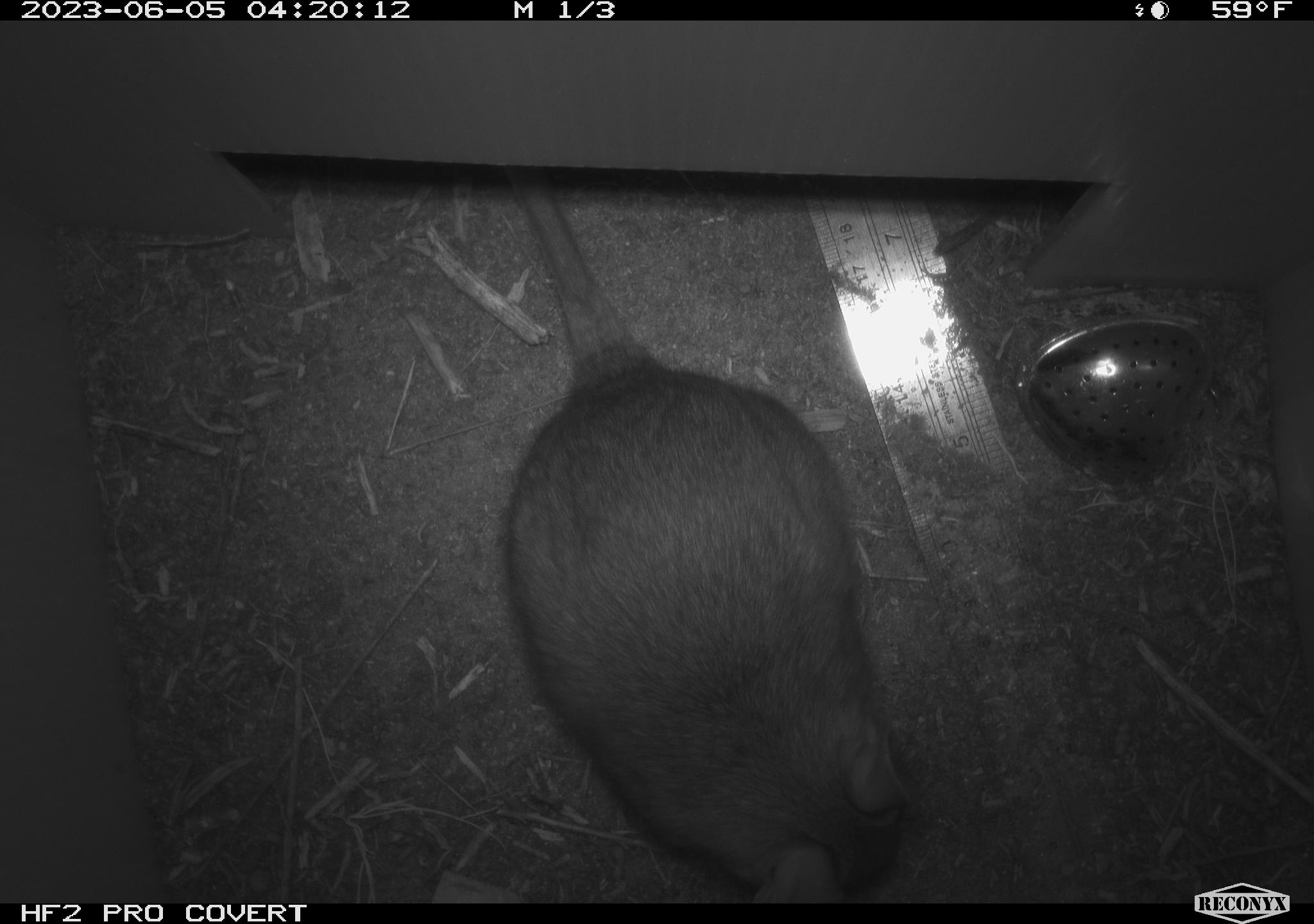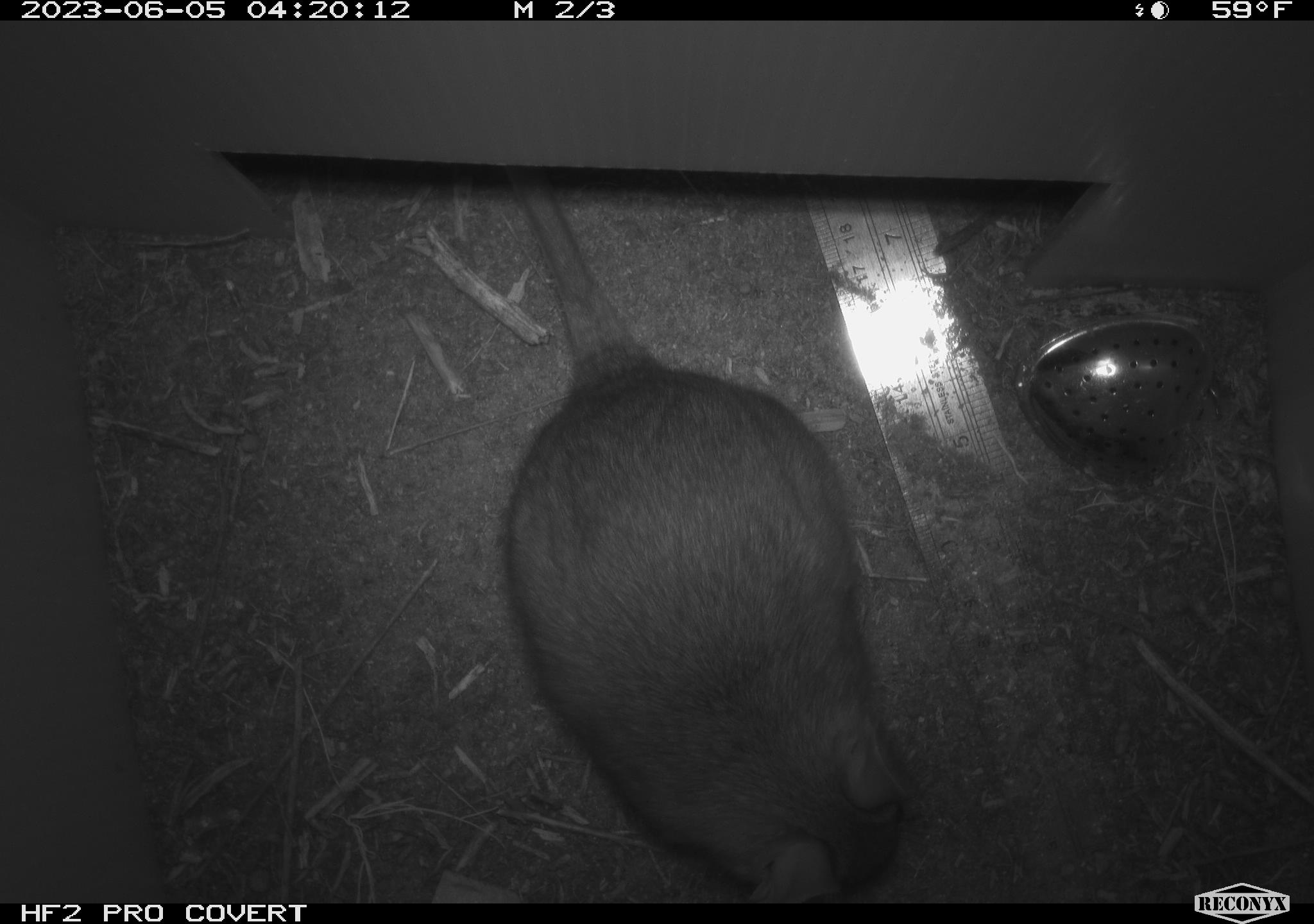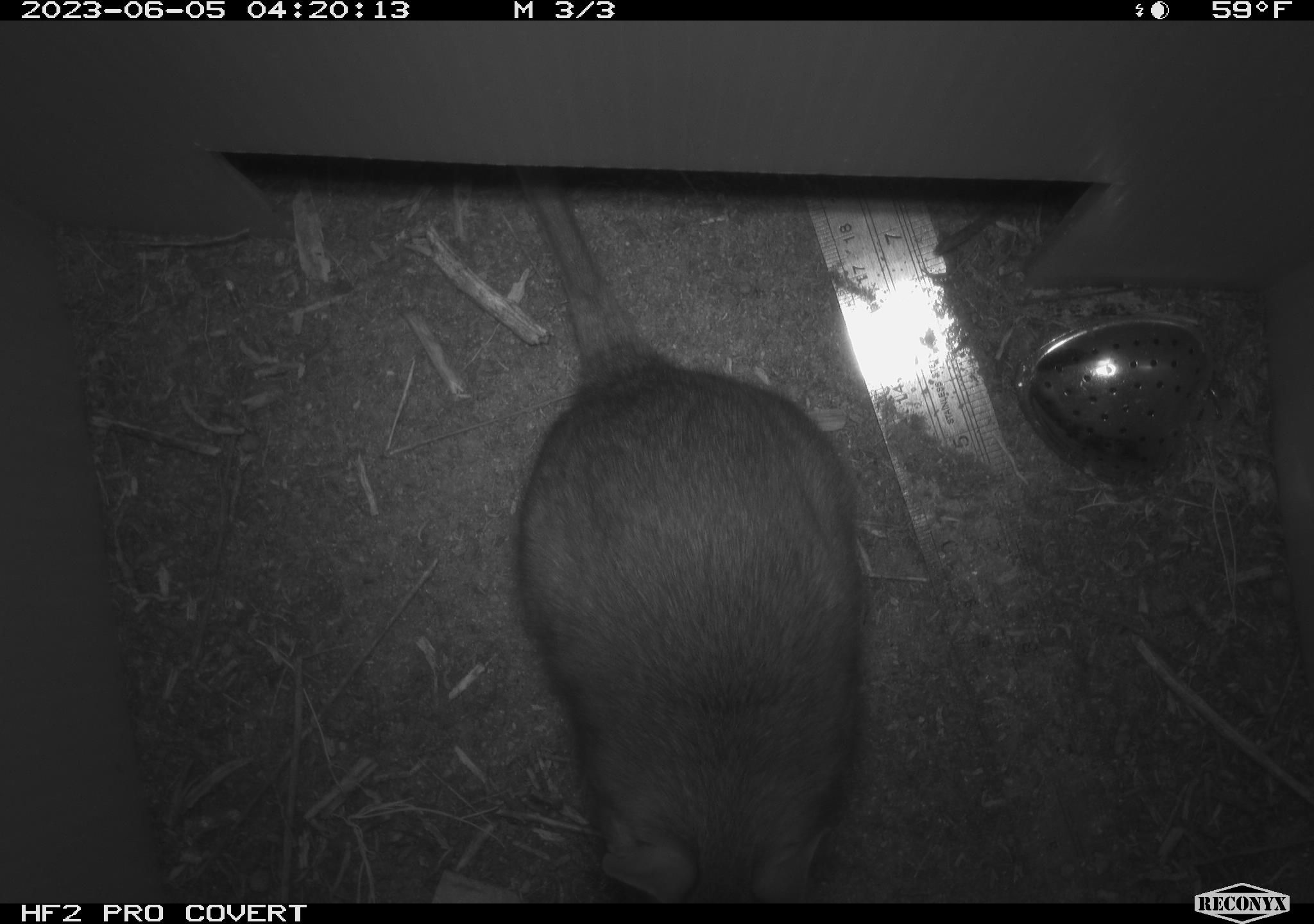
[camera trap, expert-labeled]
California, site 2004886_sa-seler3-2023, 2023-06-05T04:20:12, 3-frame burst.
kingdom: Animalia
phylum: Chordata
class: Mammalia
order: Rodentia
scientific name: Rodentia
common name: woodrat or rat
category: woodrat or rat species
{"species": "woodrat or rat species (woodrat or rat) (Rodentia)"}